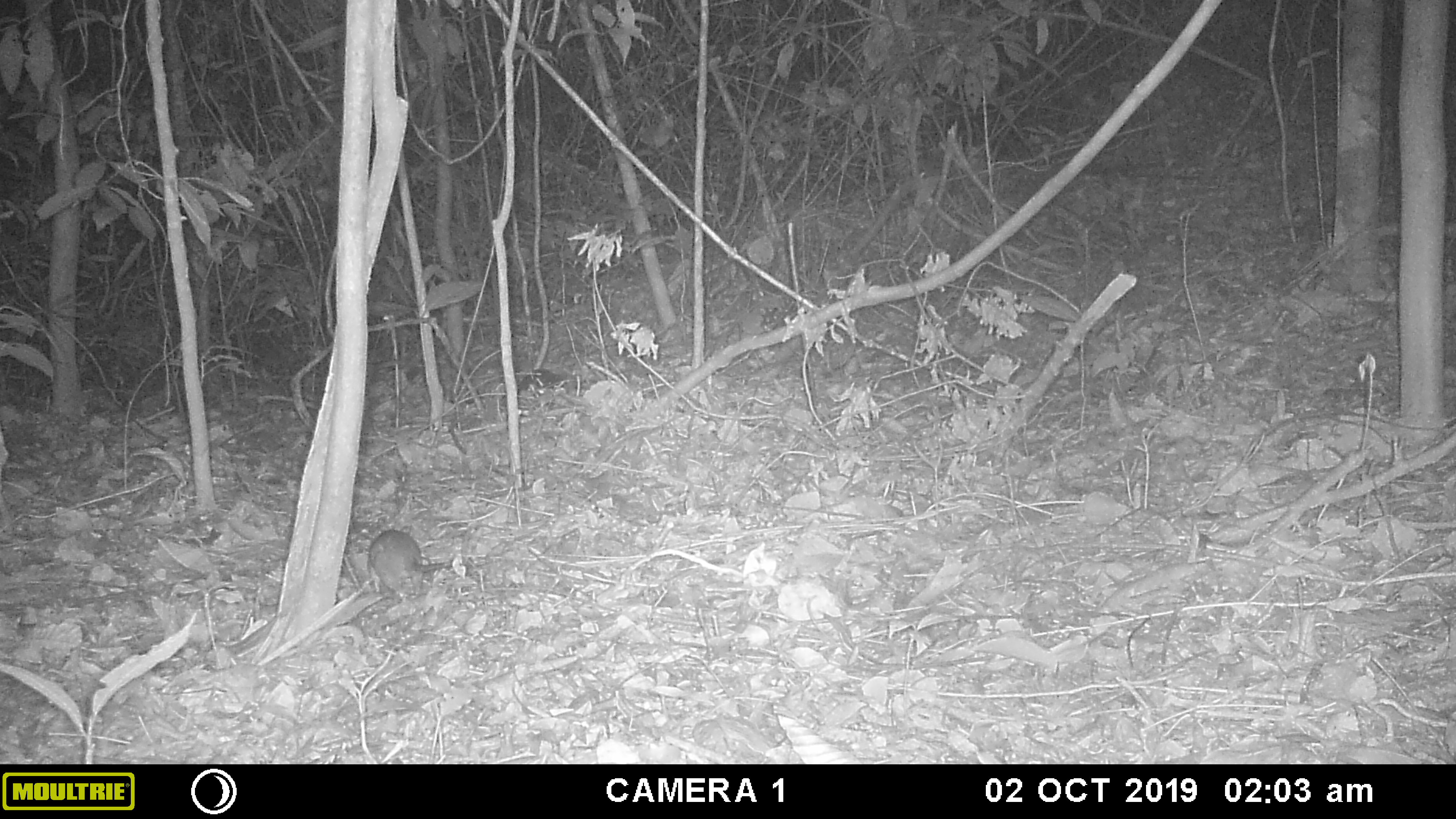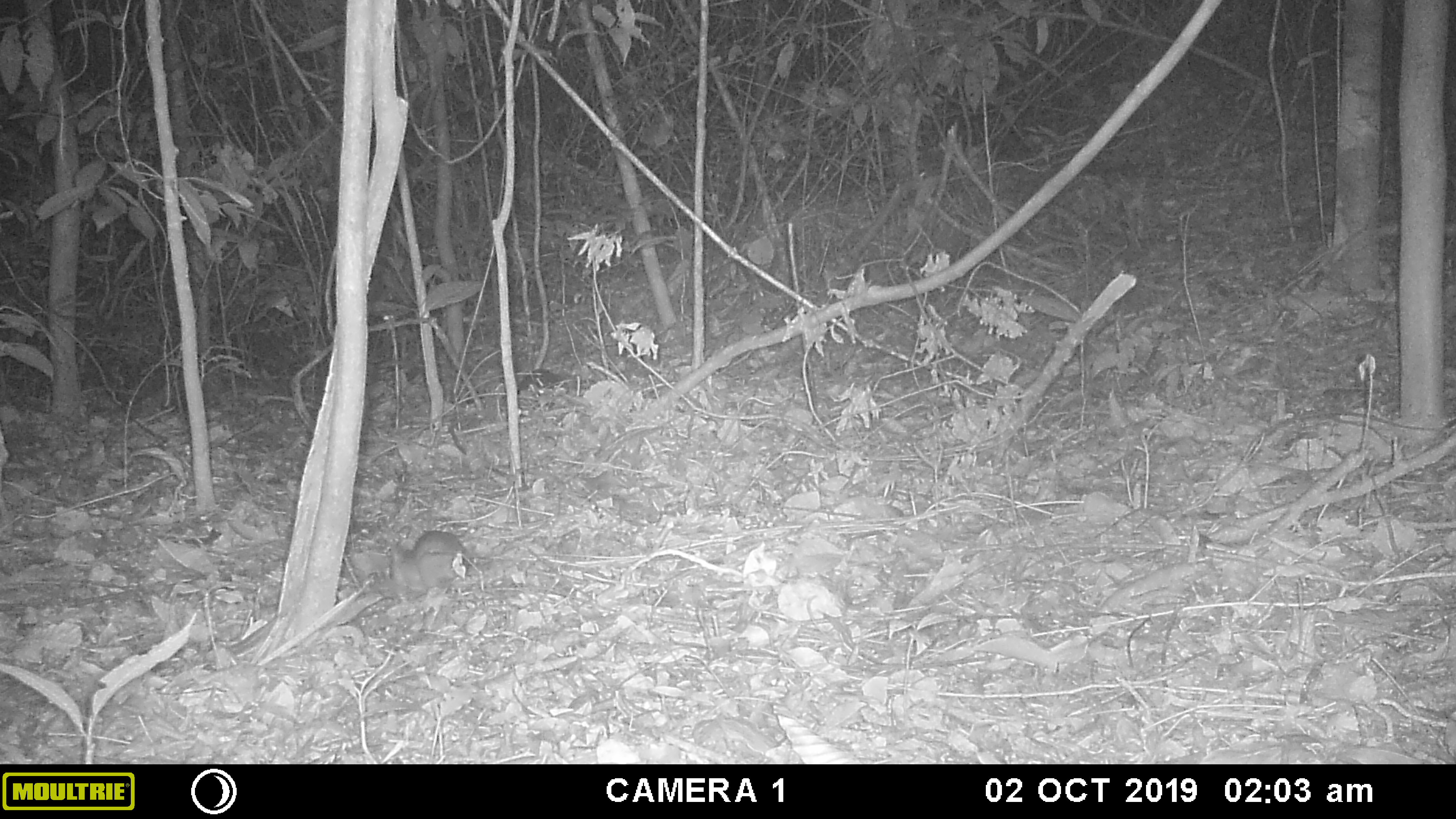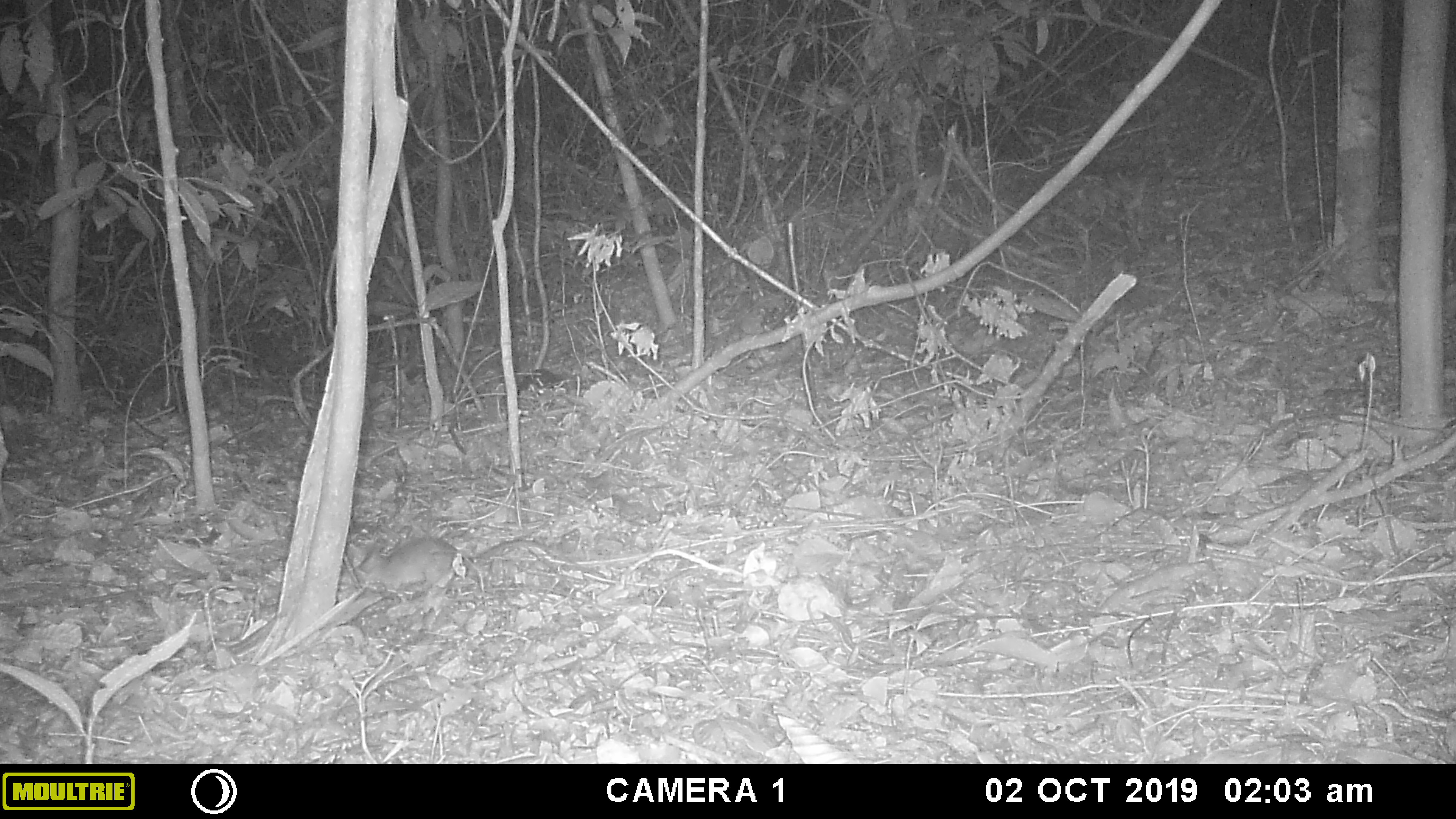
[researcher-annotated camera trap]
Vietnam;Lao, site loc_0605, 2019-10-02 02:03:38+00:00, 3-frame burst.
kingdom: Animalia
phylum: Chordata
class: Mammalia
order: Rodentia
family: Muridae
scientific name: Muridae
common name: old-world mice and rats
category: unidentified murid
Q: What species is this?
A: Unidentified murid (old-world mice and rats) (Muridae).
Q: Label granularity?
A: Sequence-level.